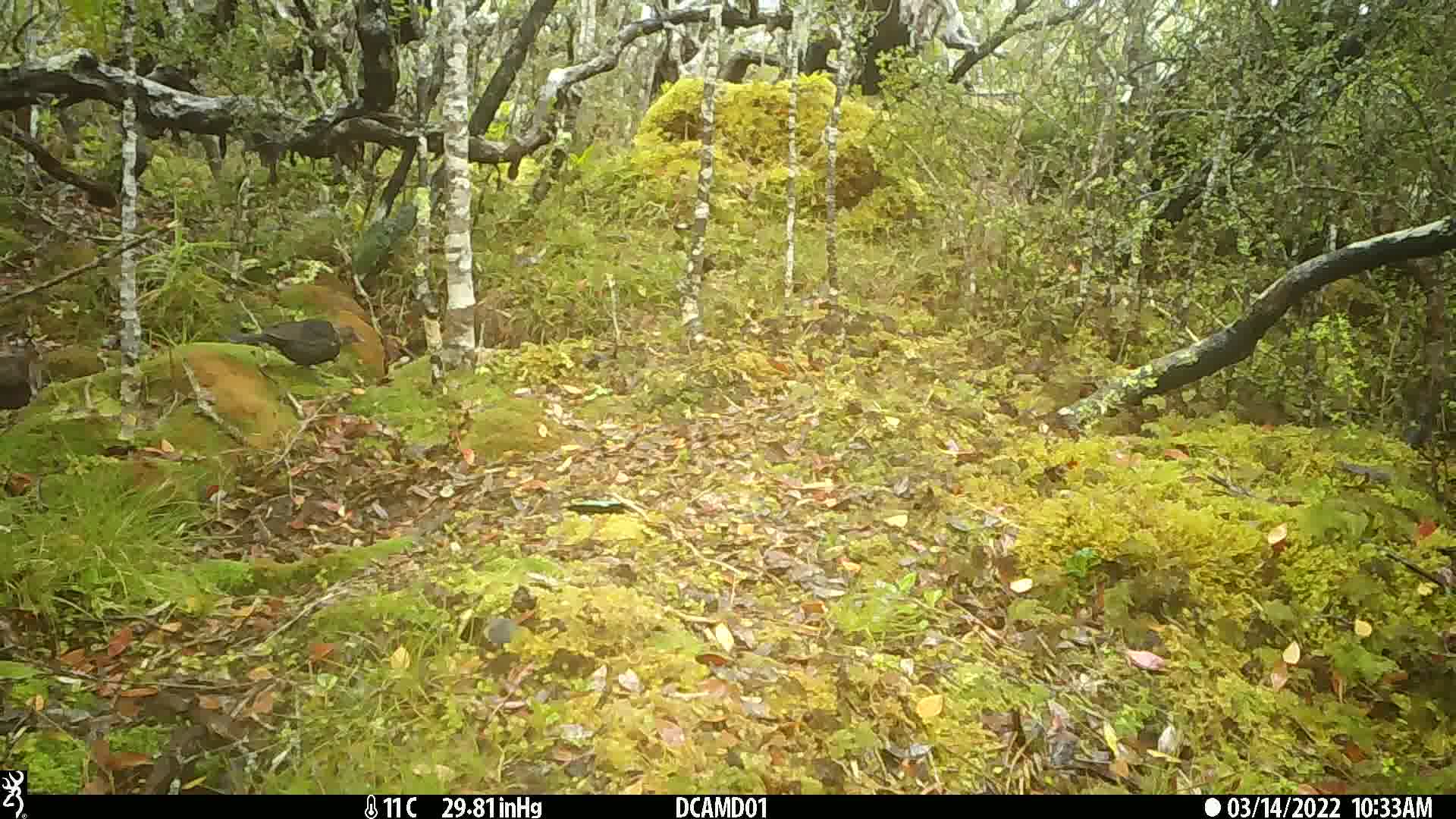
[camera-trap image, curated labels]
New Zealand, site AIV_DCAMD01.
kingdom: Animalia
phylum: Chordata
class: Aves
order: Passeriformes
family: Turdidae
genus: Turdus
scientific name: Turdus merula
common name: eurasian blackbird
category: blackbird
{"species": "blackbird (eurasian blackbird) (Turdus merula)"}